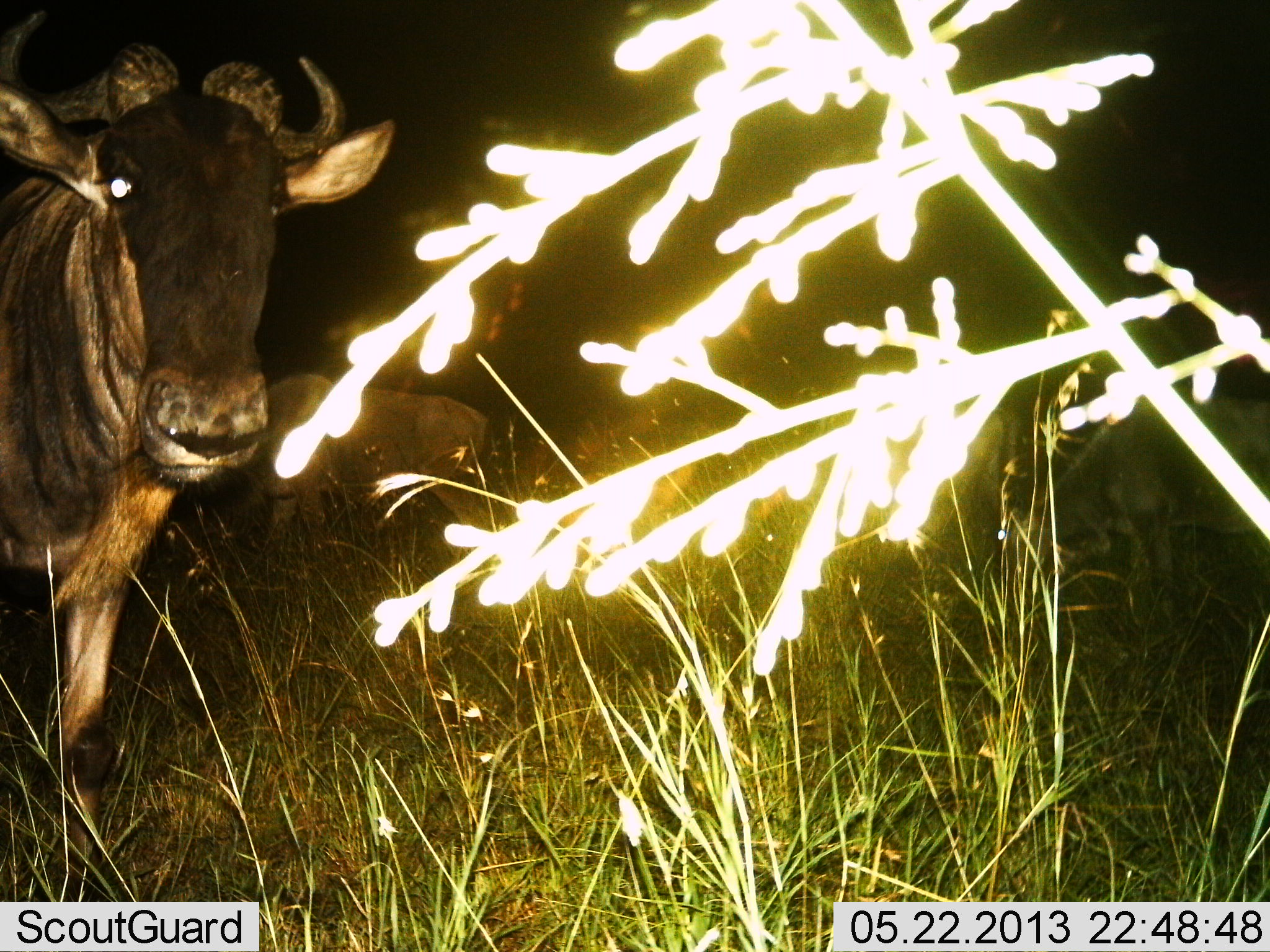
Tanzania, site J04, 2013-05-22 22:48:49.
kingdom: Animalia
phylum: Chordata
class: Mammalia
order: Artiodactyla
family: Bovidae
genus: Connochaetes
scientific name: Connochaetes taurinus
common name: blue wildebeest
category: wildebeest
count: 2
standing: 94%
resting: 0%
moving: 6%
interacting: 0%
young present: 0%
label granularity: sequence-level